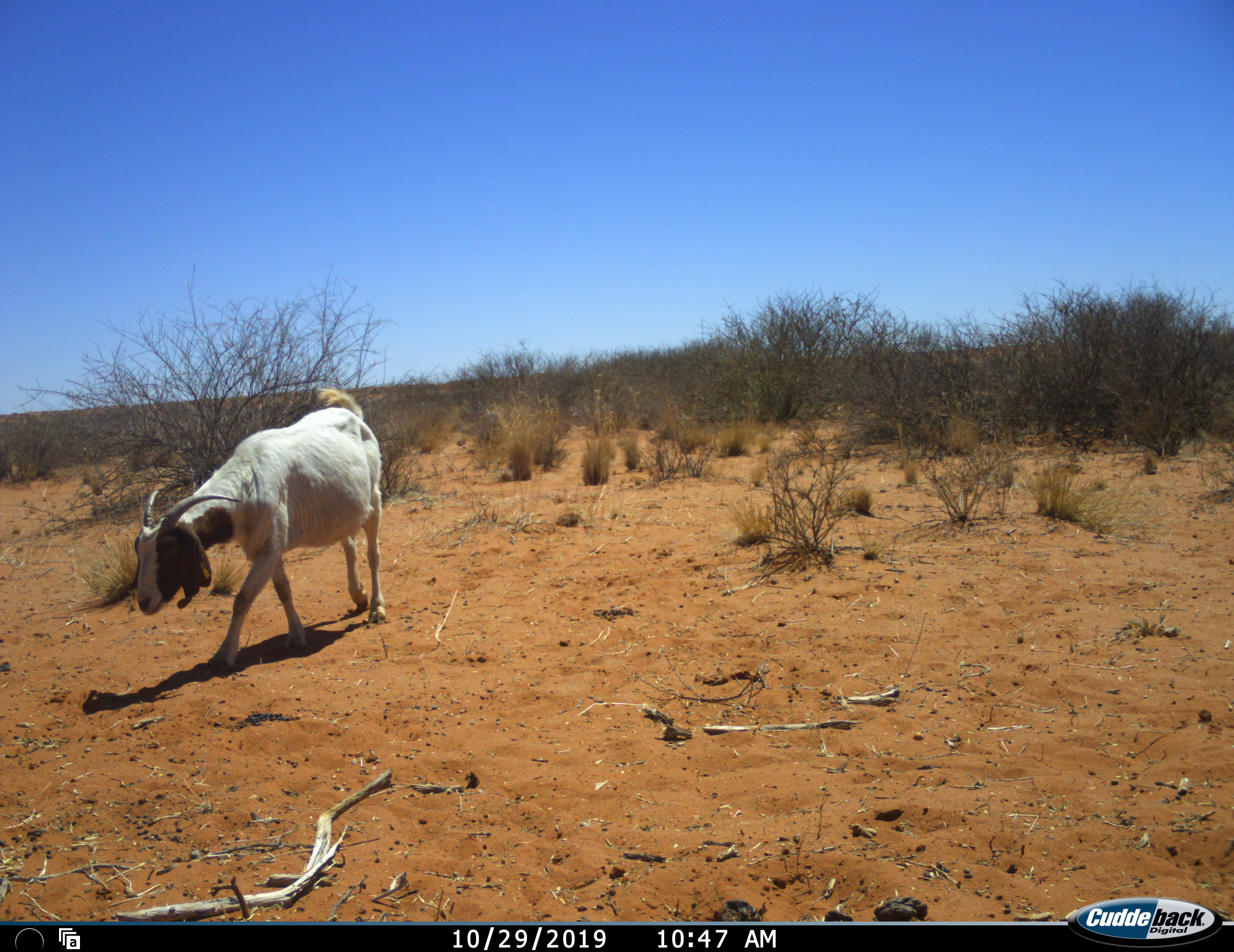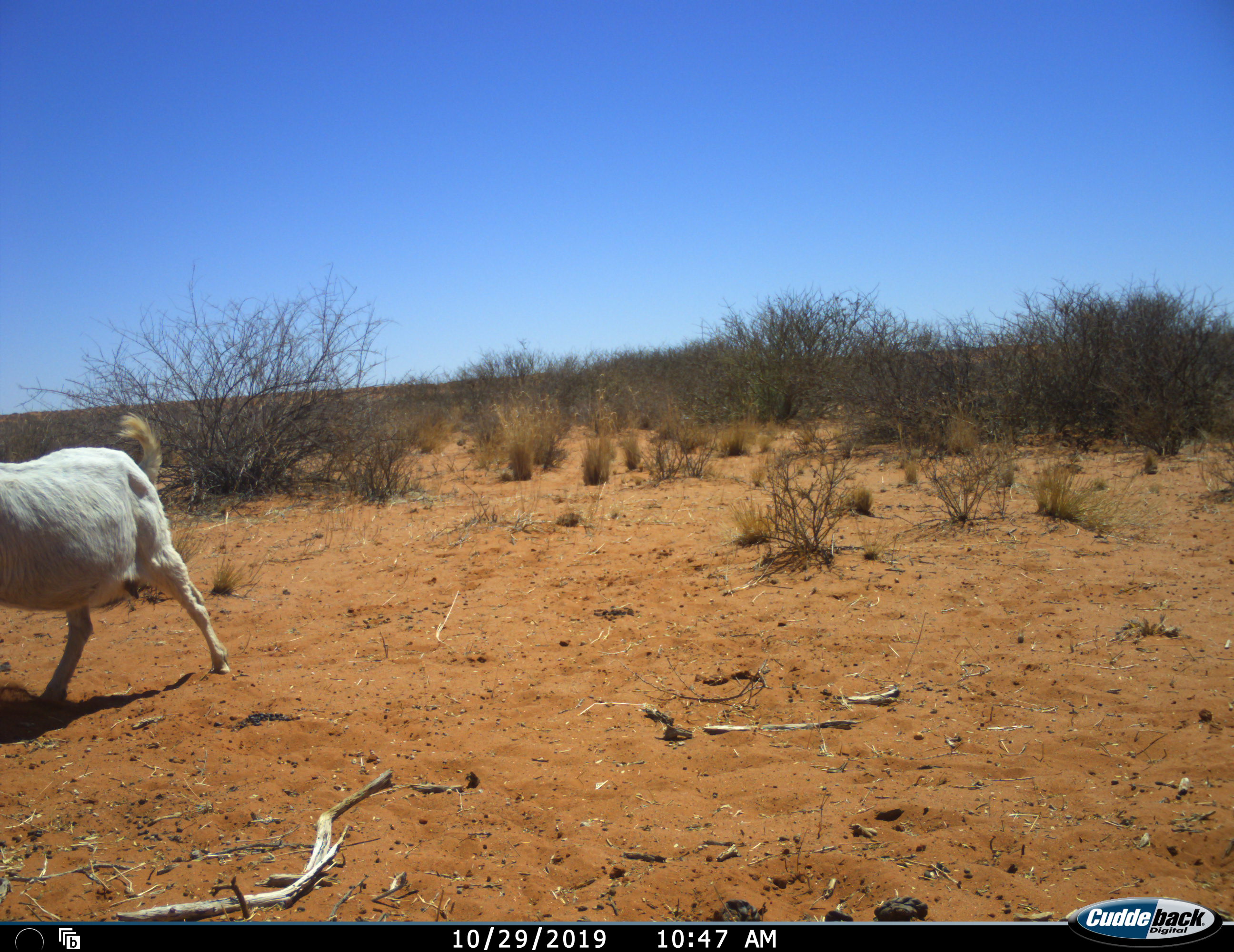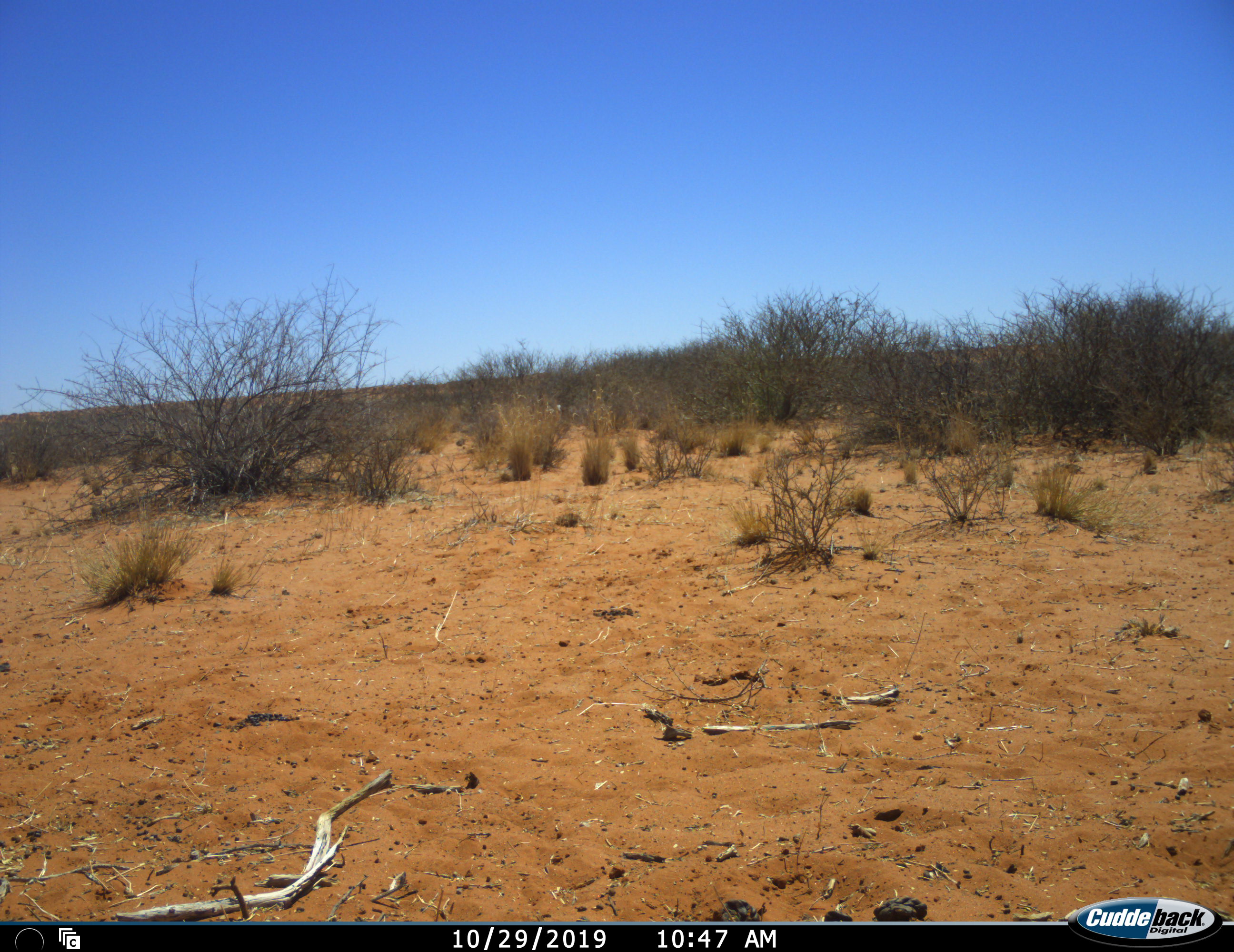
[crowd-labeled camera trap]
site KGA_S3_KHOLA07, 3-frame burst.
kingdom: Animalia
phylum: Chordata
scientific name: Vertebrata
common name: domestic animal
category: domesticanimal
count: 1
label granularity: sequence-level